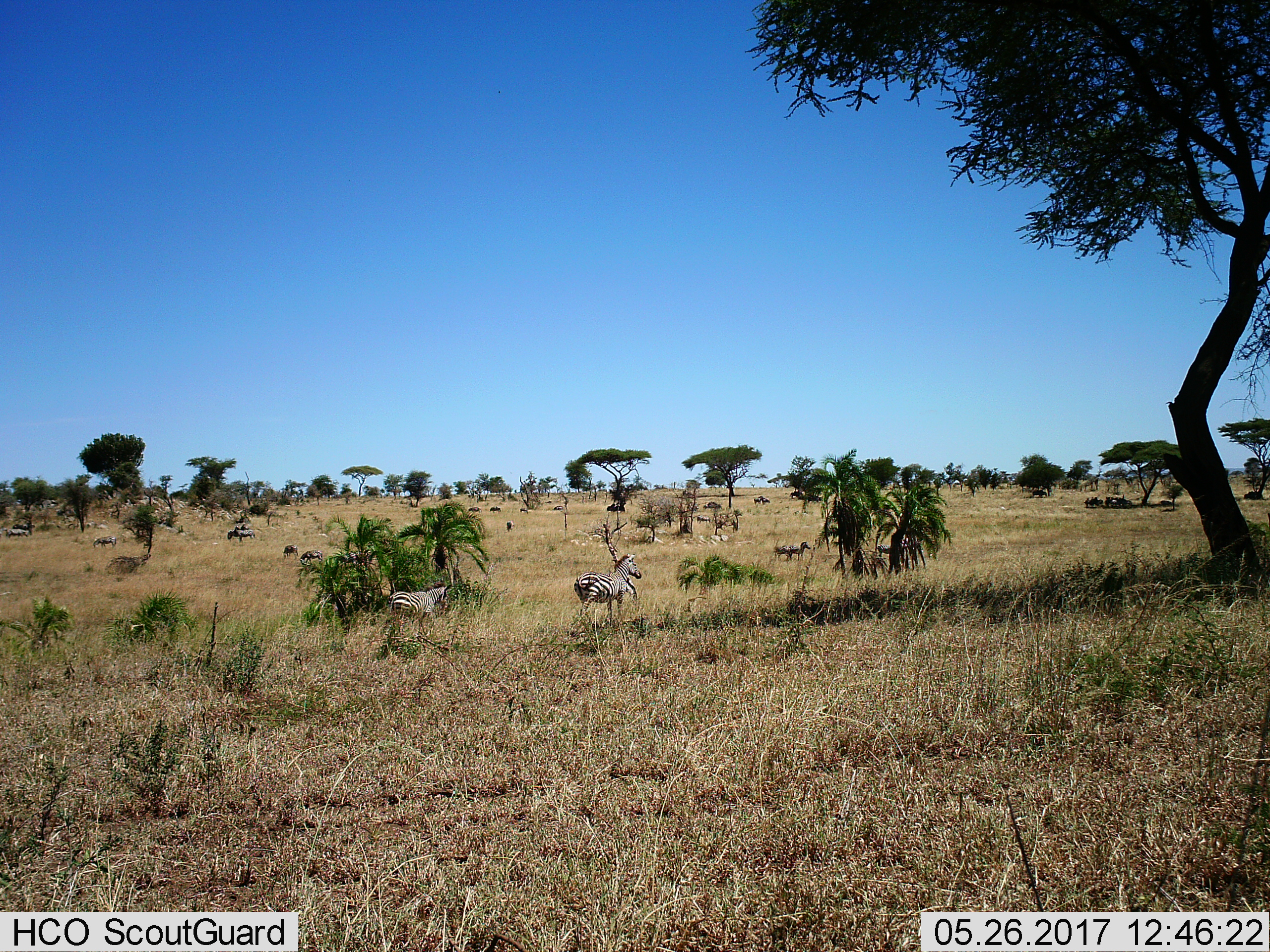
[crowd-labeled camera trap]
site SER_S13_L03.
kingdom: Animalia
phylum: Chordata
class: Mammalia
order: Artiodactyla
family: Bovidae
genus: Connochaetes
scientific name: Connochaetes taurinus taurinus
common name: blue wildebeest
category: wildebeestblue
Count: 11-50.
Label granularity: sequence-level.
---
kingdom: Animalia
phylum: Chordata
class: Mammalia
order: Perissodactyla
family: Equidae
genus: Equus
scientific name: Equus quagga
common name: plains zebra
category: zebraplains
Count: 5.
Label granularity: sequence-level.